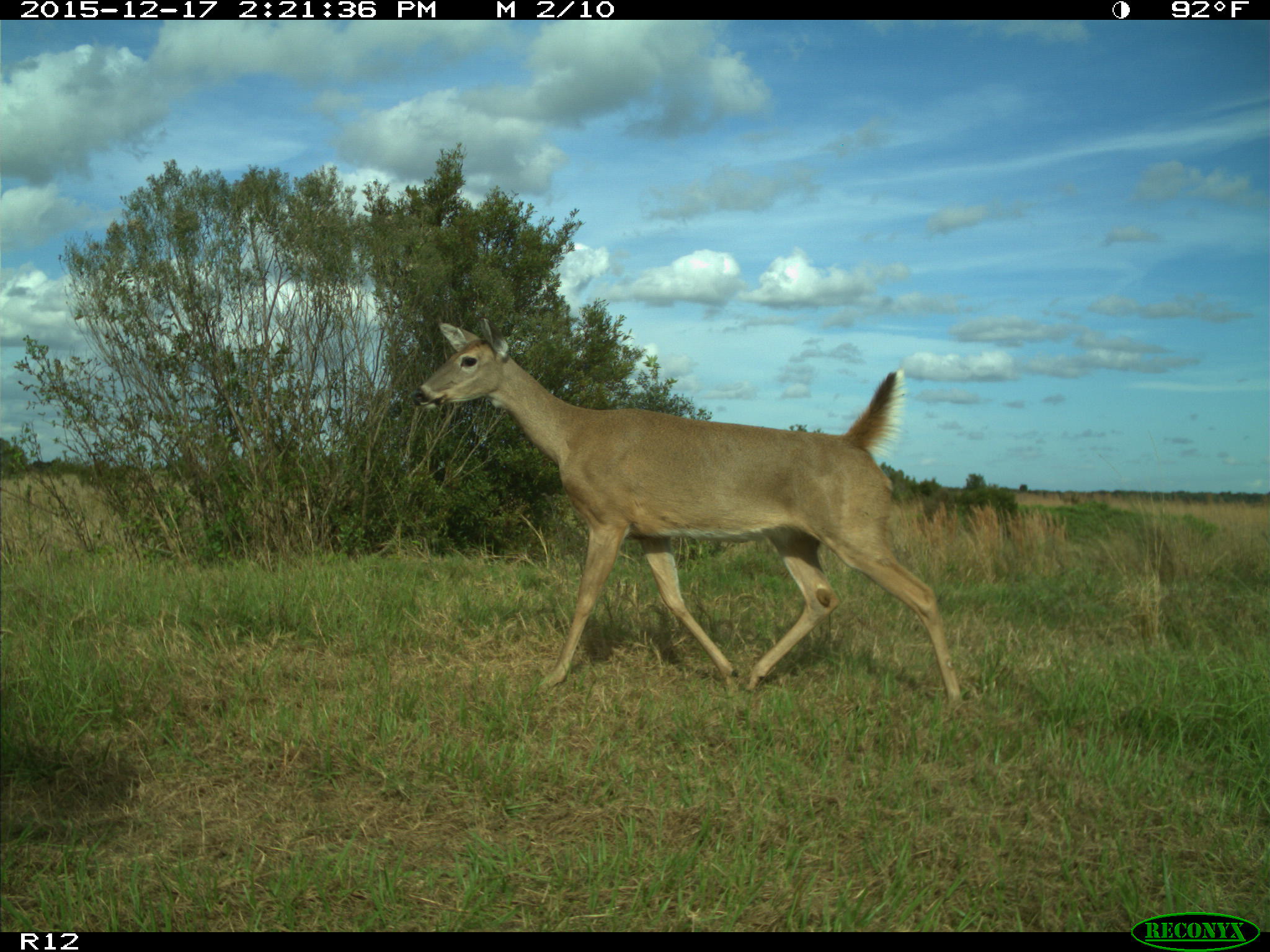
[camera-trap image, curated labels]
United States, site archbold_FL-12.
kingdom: Animalia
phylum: Chordata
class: Mammalia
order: Artiodactyla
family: Cervidae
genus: Odocoileus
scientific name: Odocoileus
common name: deer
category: unidentified deer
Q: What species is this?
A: Unidentified deer (deer) (Odocoileus).